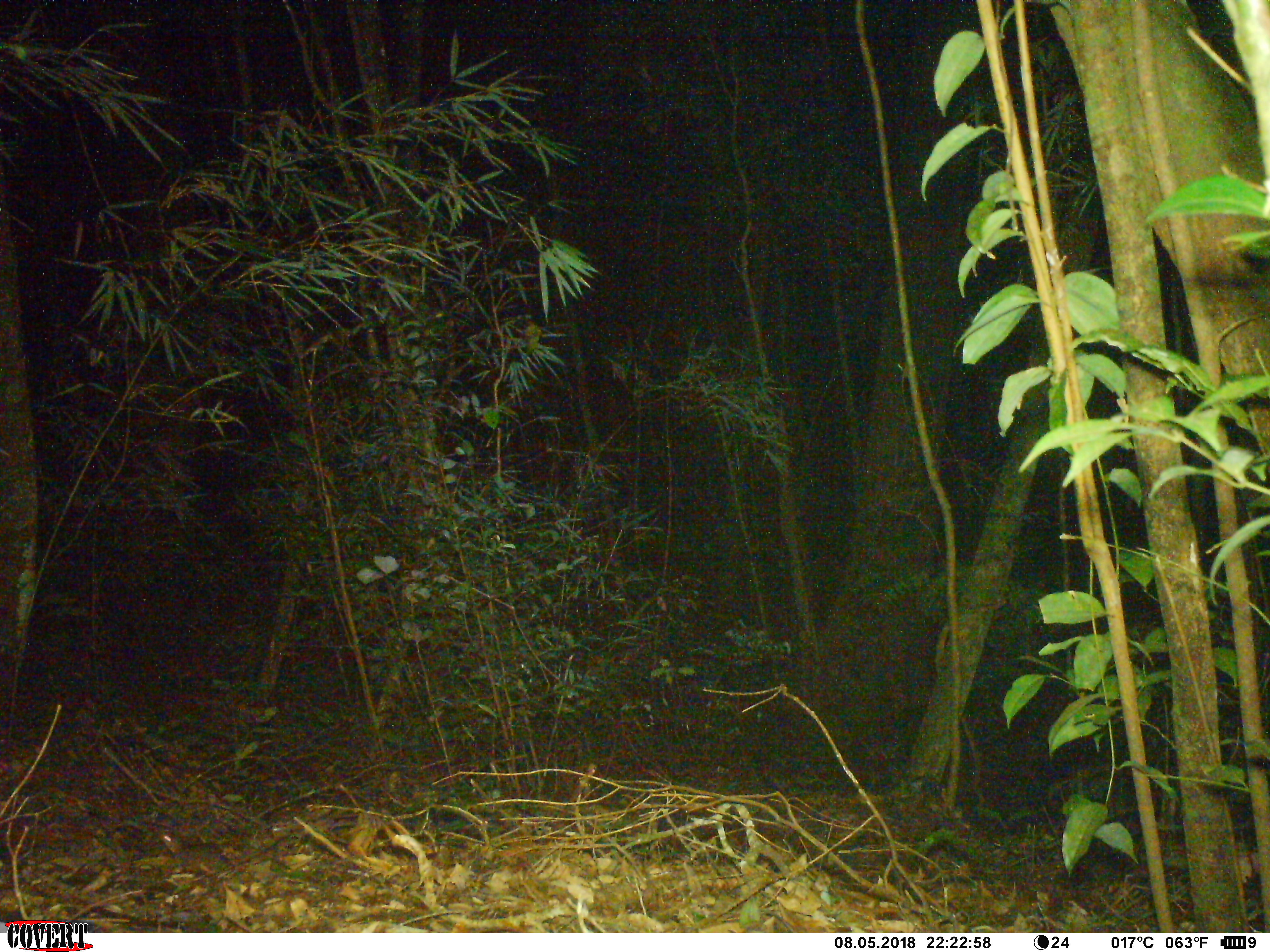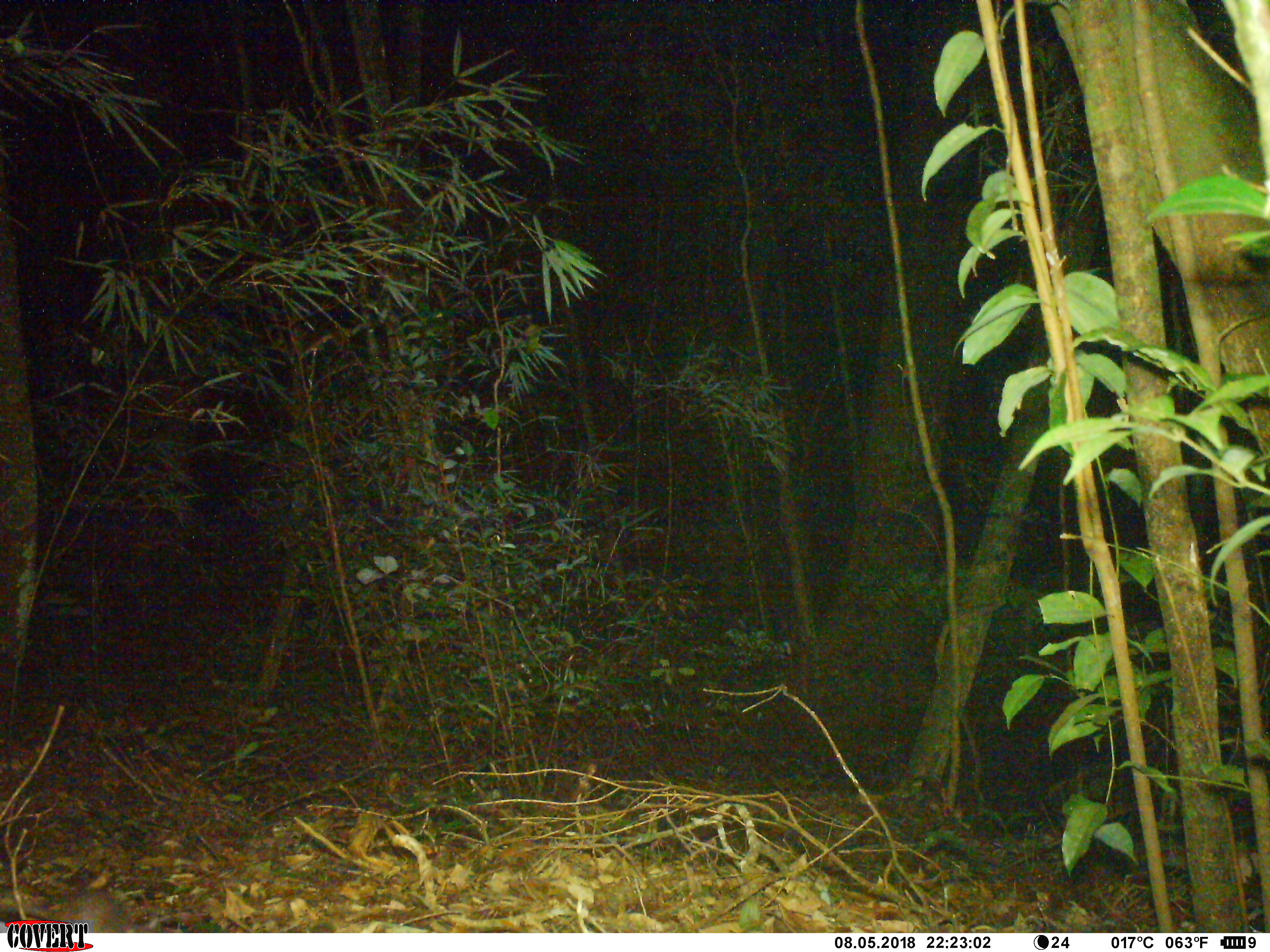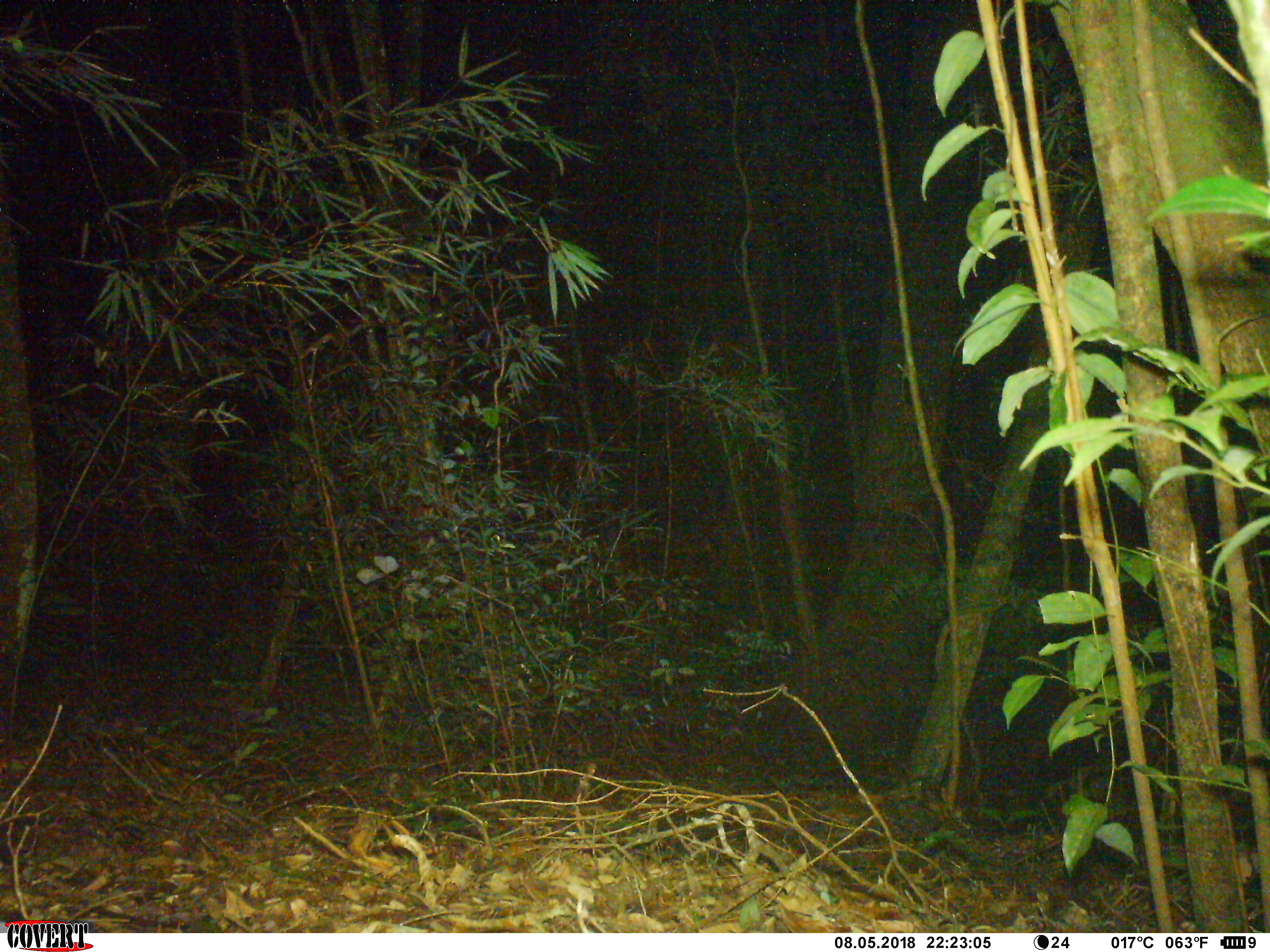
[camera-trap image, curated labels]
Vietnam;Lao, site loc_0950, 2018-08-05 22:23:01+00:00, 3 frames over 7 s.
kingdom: Animalia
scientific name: Animalia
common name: animal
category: unidentified animal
Unidentified animal (animal) (Animalia). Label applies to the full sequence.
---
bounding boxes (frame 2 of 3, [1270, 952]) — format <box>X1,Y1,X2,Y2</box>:
unidentified animal: <box>0,879,130,932</box>